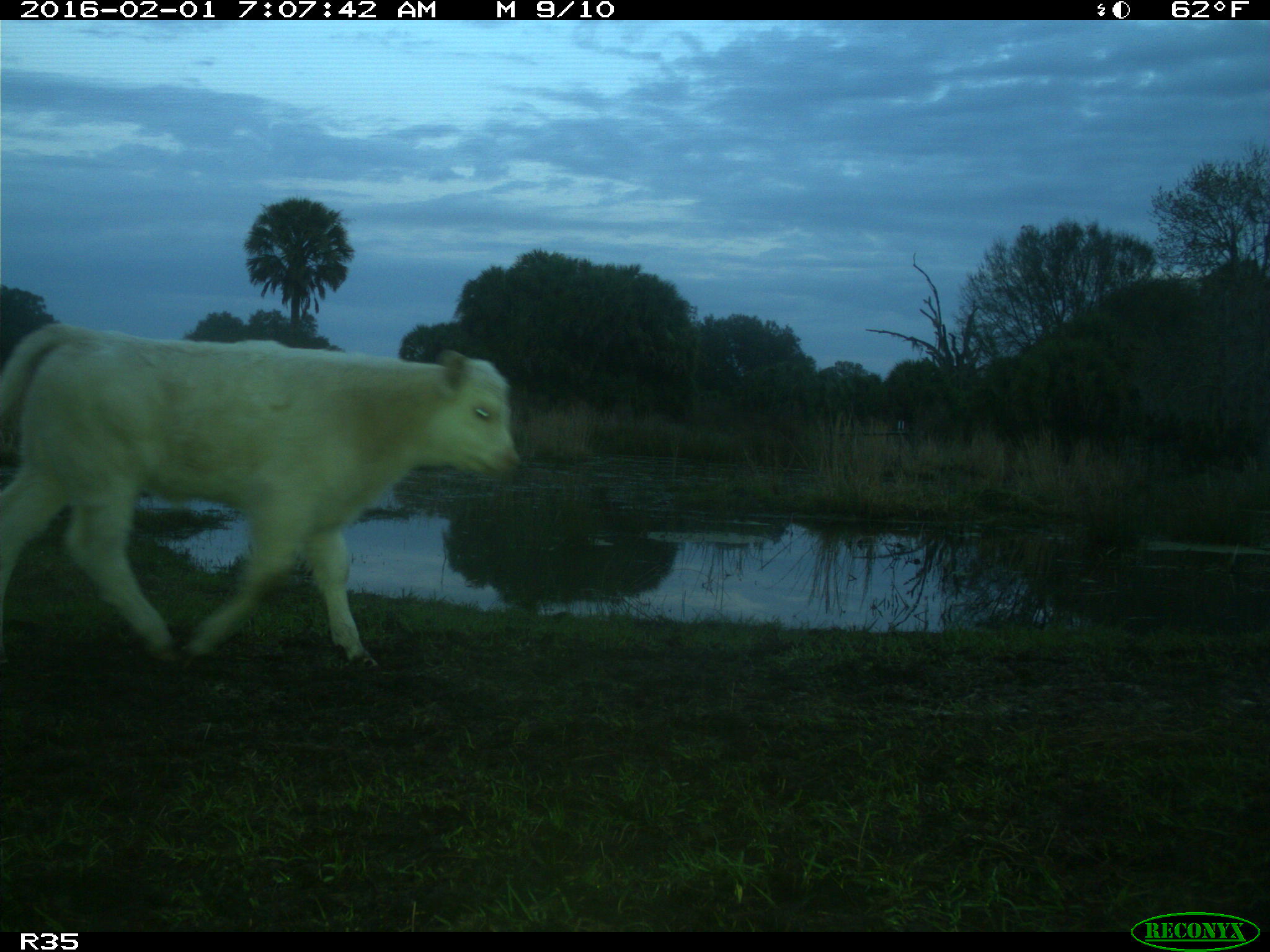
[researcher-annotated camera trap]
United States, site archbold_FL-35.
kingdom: Animalia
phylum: Chordata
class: Mammalia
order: Artiodactyla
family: Bovidae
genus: Bos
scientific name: Bos taurus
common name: domestic cow